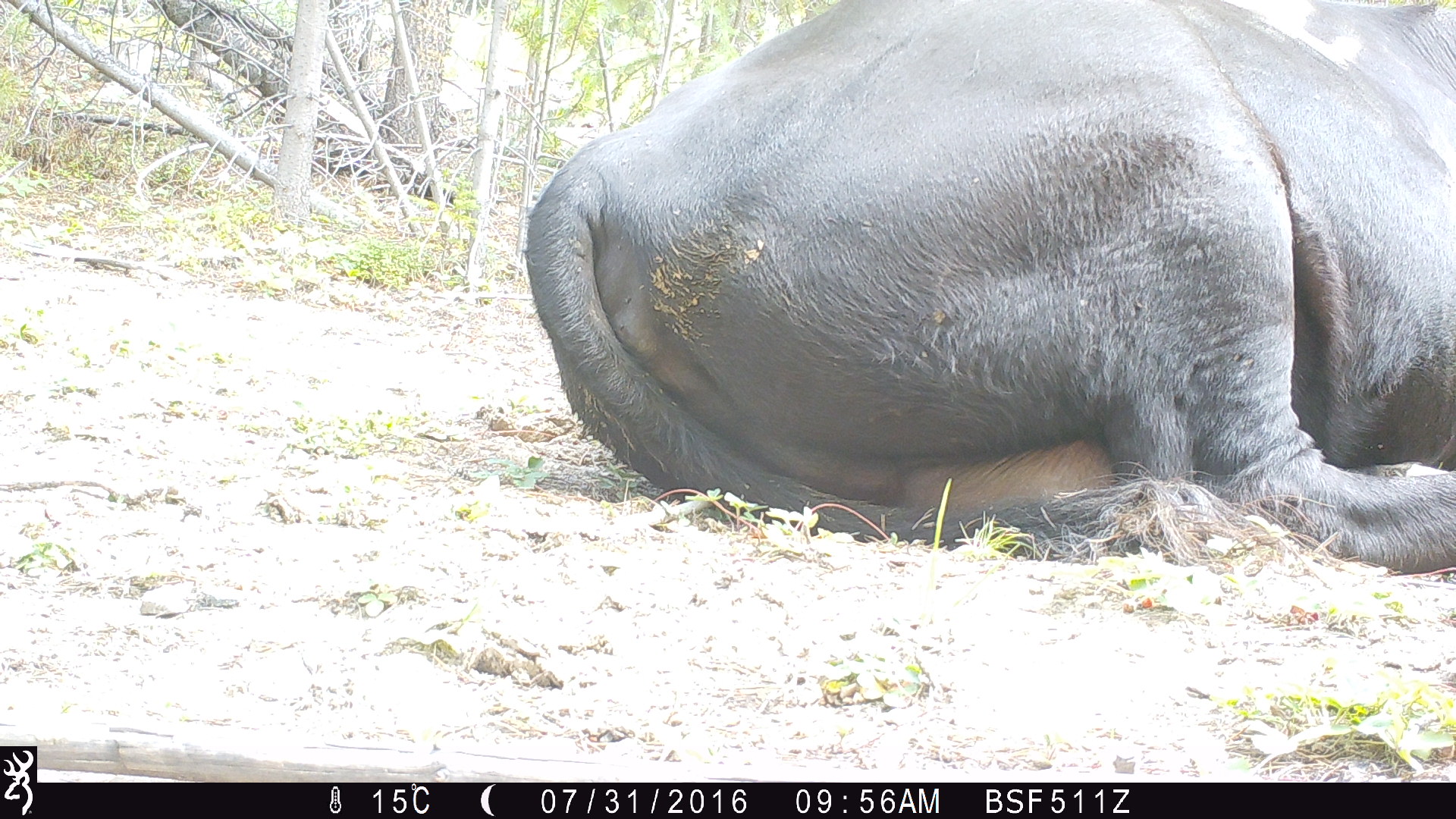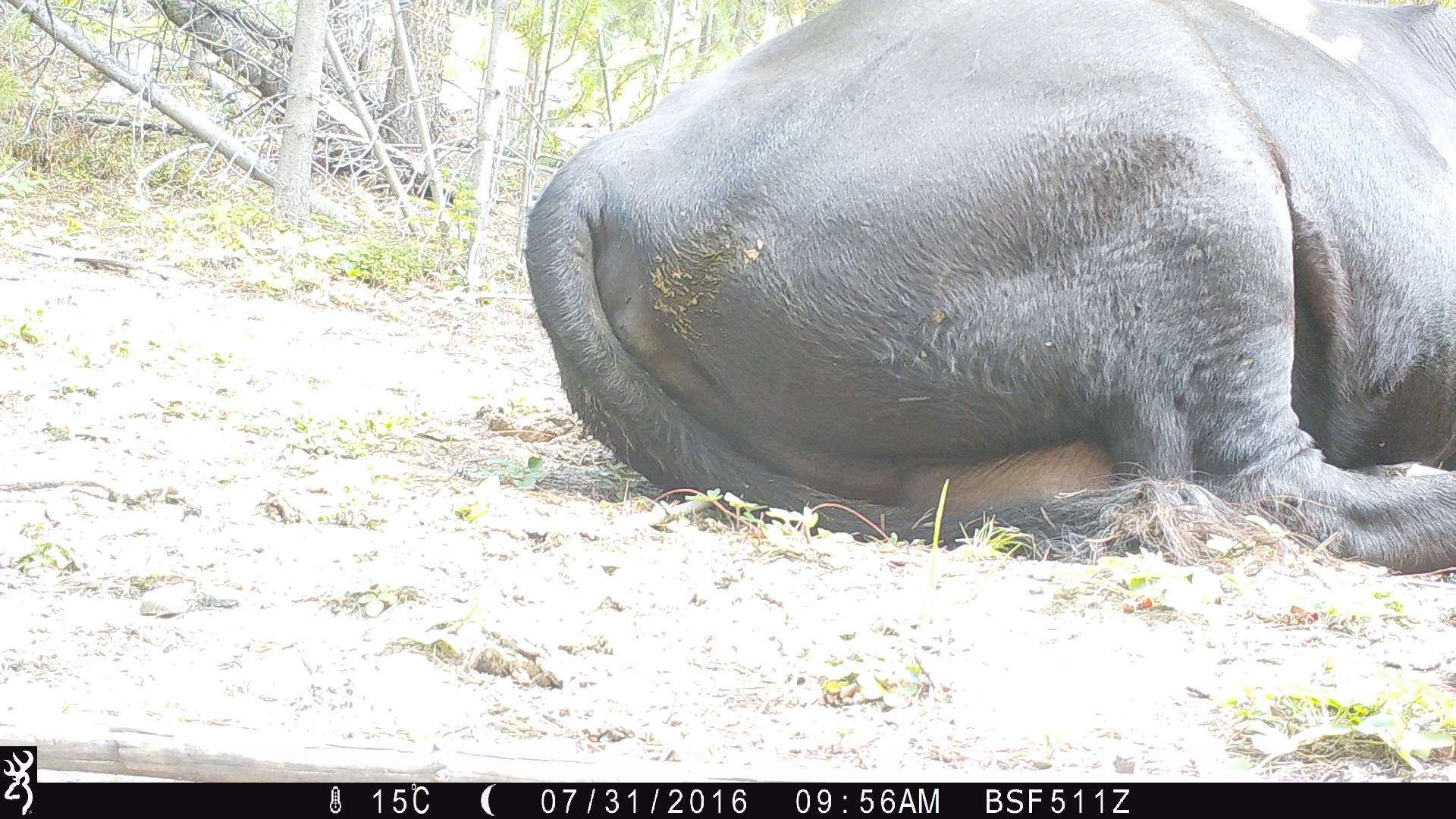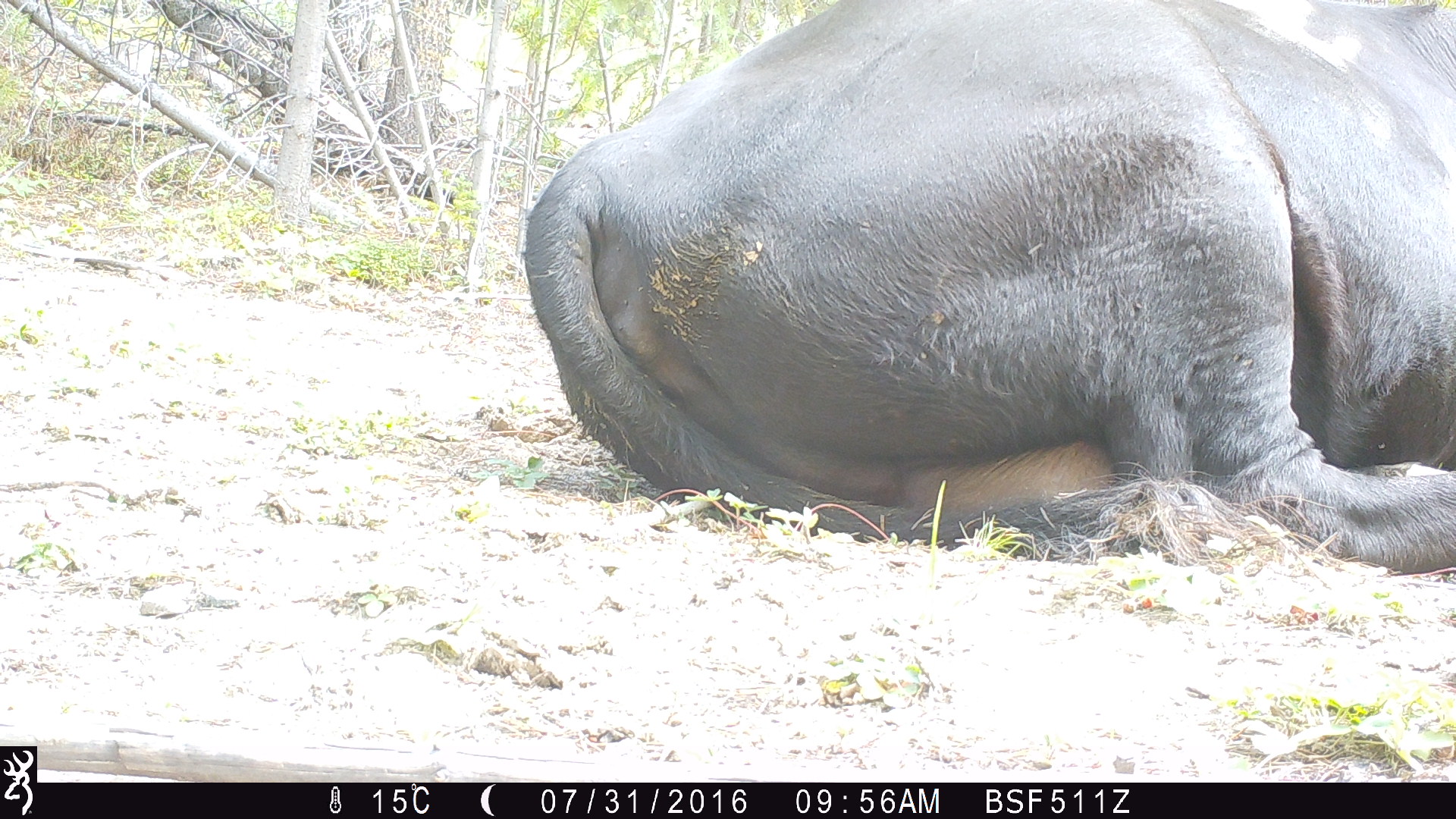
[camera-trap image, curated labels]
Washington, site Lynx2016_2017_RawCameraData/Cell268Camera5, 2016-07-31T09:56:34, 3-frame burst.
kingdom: Animalia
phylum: Chordata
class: Mammalia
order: Artiodactyla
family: Bovidae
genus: Bos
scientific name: Bos taurus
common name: domestic cattle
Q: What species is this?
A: Domestic cattle (Bos taurus).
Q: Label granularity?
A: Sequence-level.